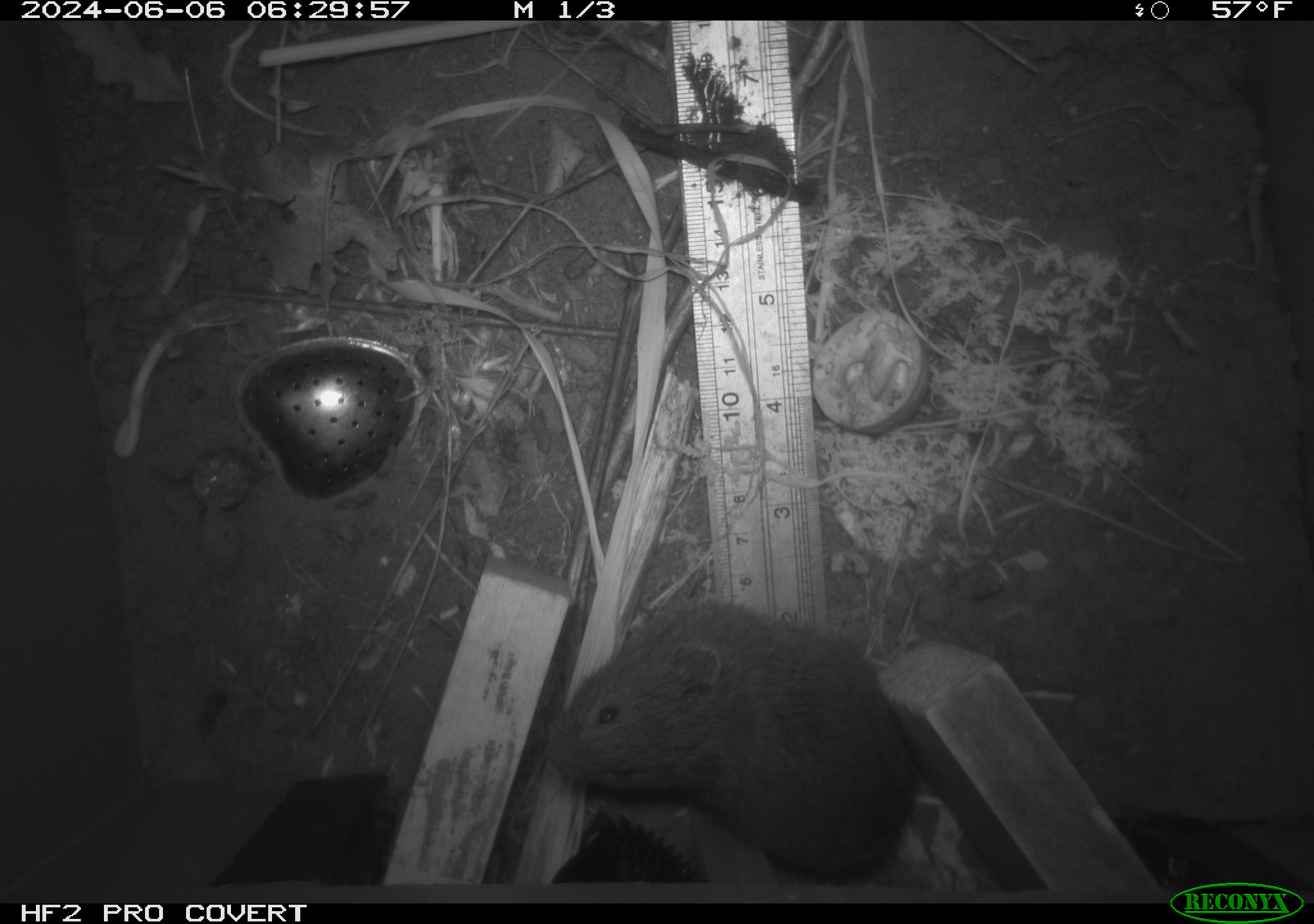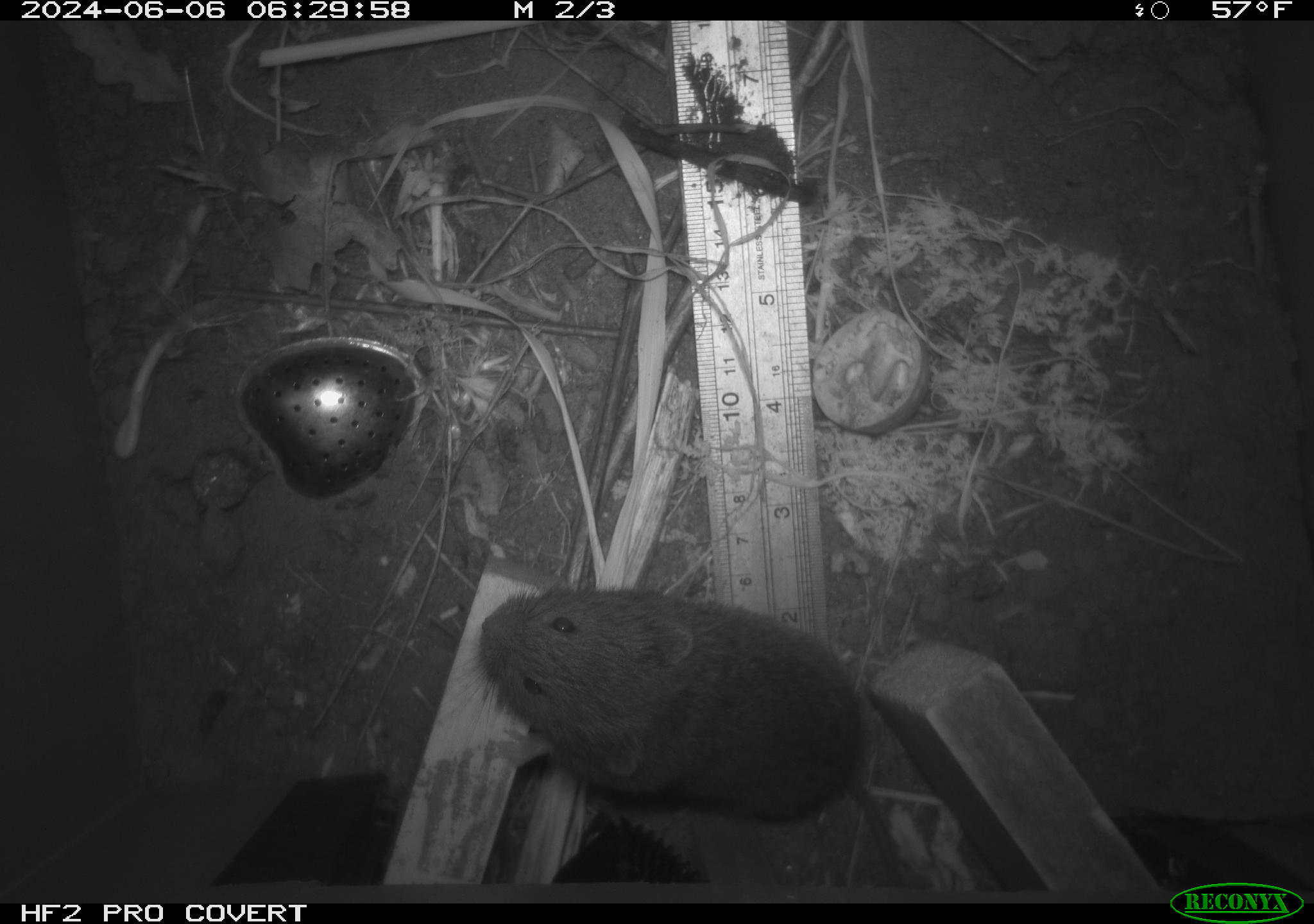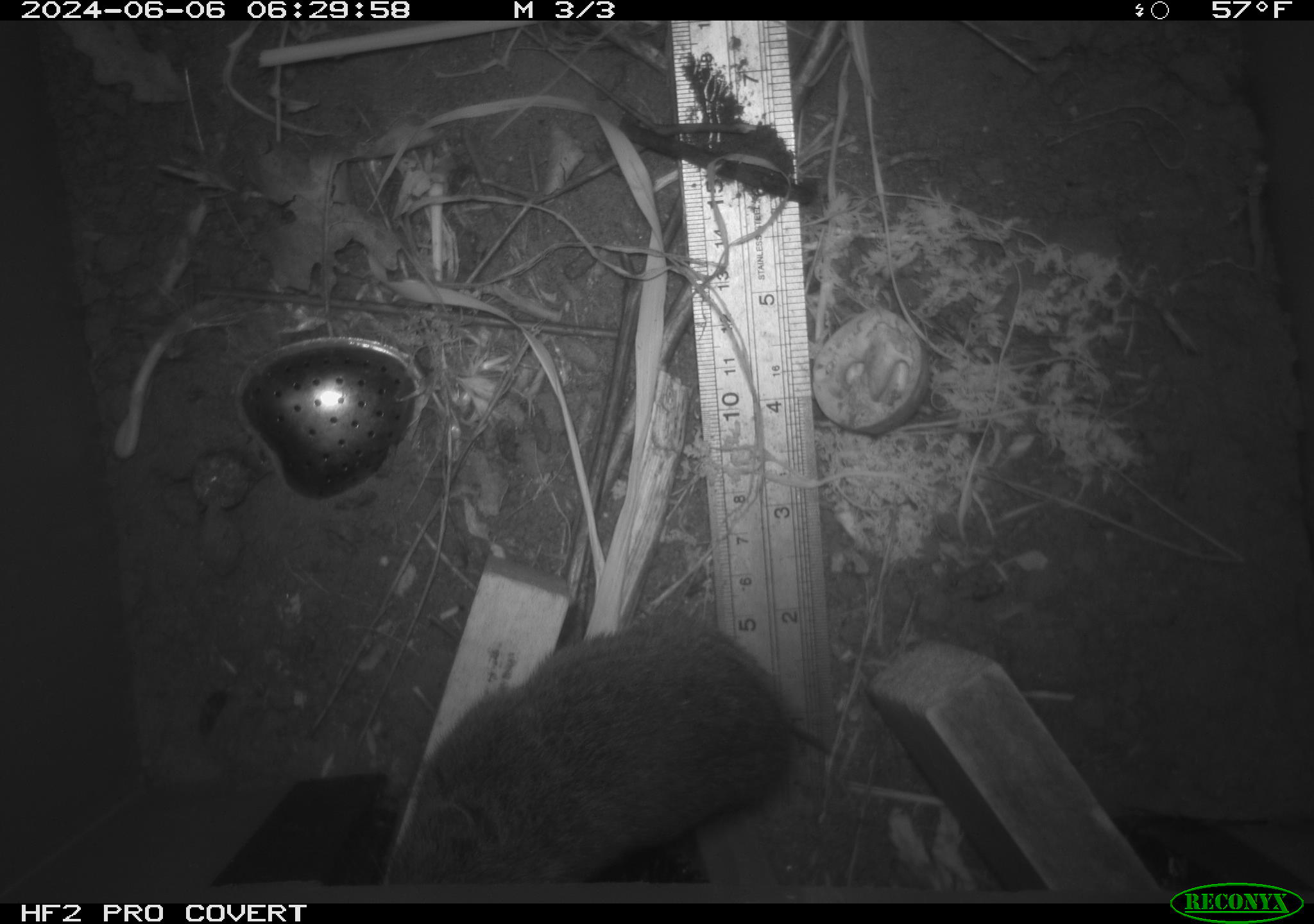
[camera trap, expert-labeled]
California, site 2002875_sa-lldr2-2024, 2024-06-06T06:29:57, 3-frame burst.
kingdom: Animalia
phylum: Chordata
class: Mammalia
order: Rodentia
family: Cricetidae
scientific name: Arvicolinae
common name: voles, lemmings, and muskrats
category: arvicolinae subfamily